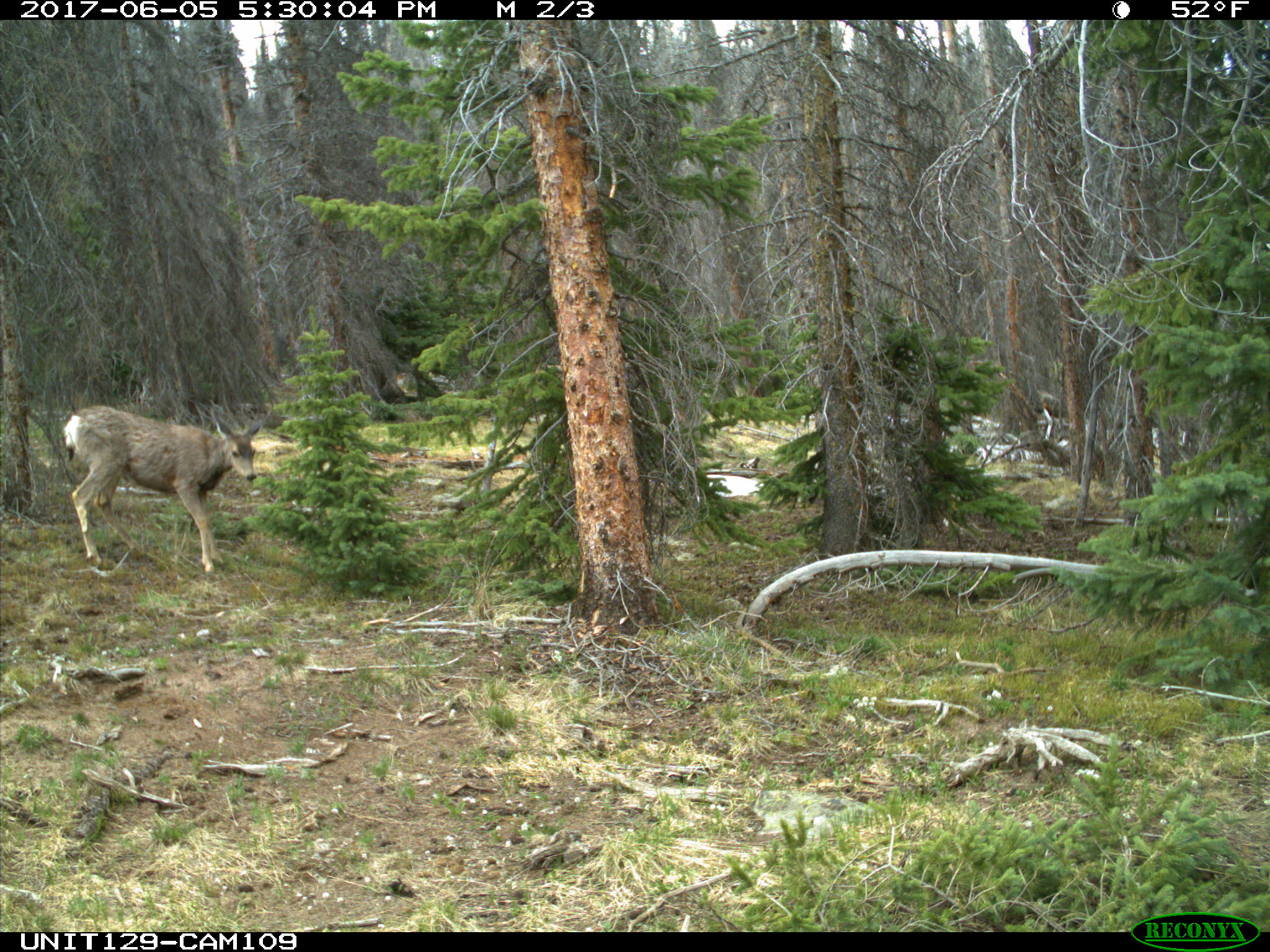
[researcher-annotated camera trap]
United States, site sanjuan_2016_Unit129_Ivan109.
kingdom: Animalia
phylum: Chordata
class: Mammalia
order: Artiodactyla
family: Cervidae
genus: Odocoileus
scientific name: Odocoileus hemionus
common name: mule deer